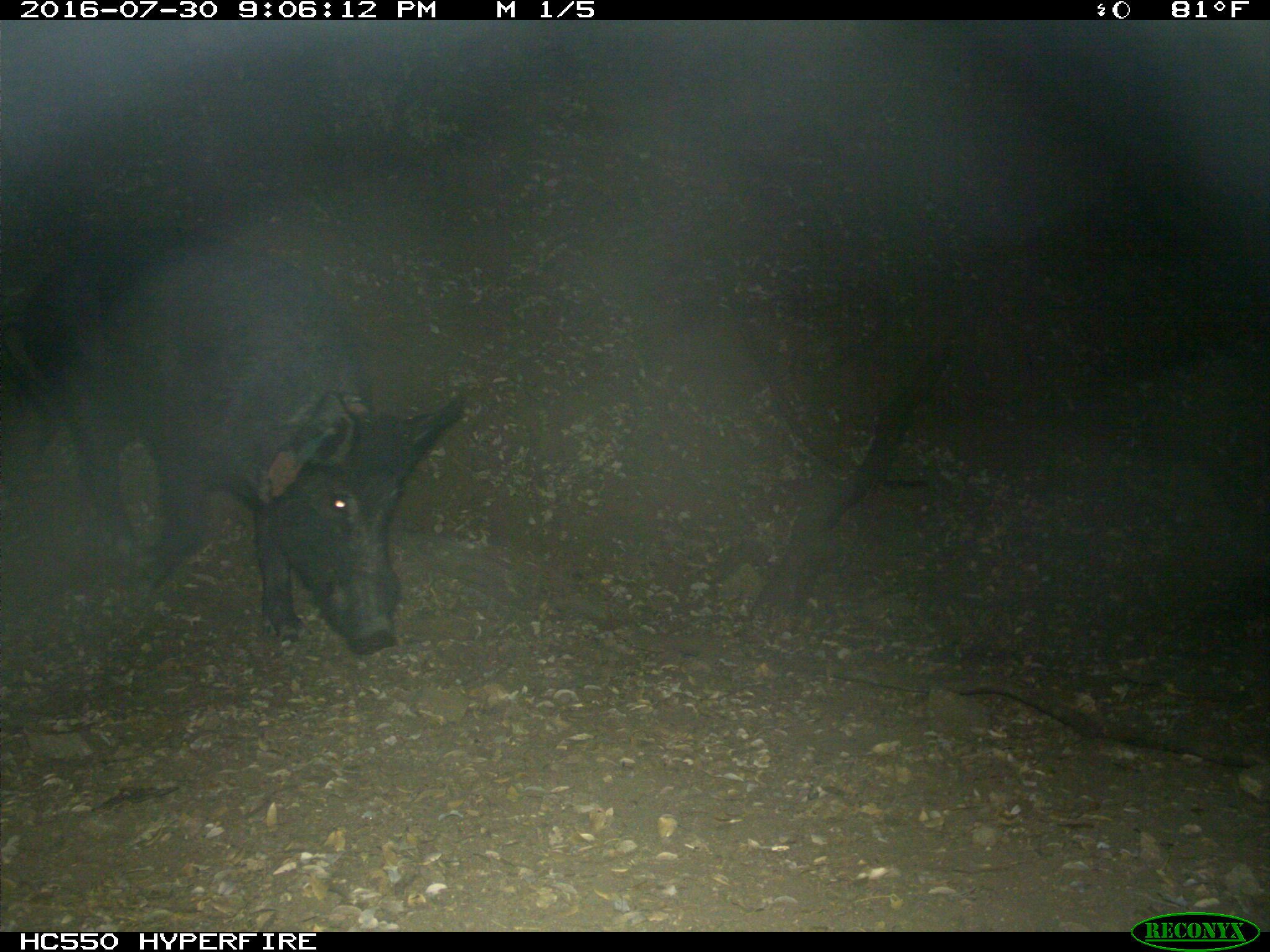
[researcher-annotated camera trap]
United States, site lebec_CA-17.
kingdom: Animalia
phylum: Chordata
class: Mammalia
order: Artiodactyla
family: Suidae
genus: Sus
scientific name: Sus scrofa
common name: wild boar